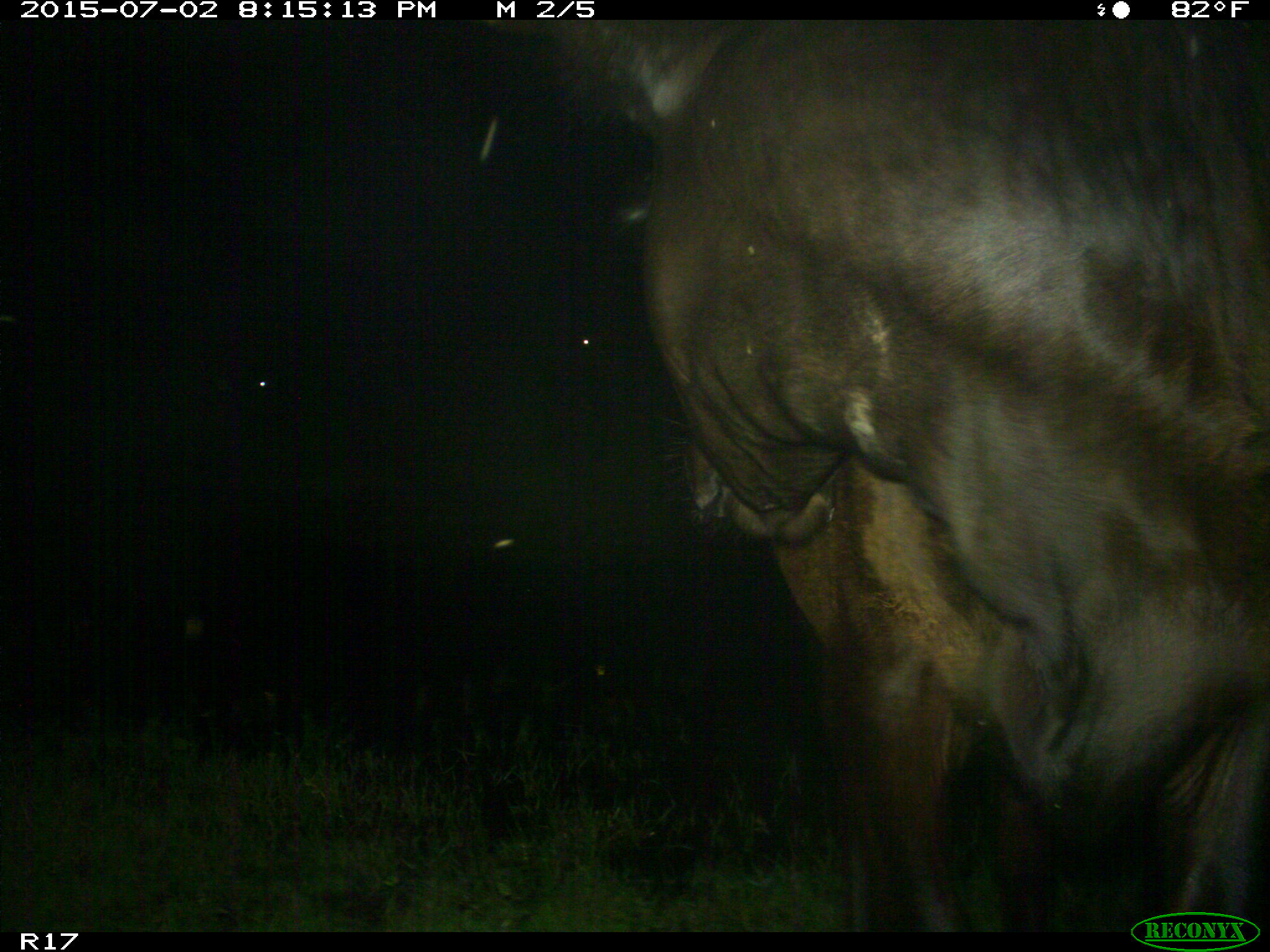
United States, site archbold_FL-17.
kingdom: Animalia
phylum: Chordata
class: Mammalia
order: Artiodactyla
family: Bovidae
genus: Bos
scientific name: Bos taurus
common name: domestic cow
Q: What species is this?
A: Bos taurus (domestic cow).